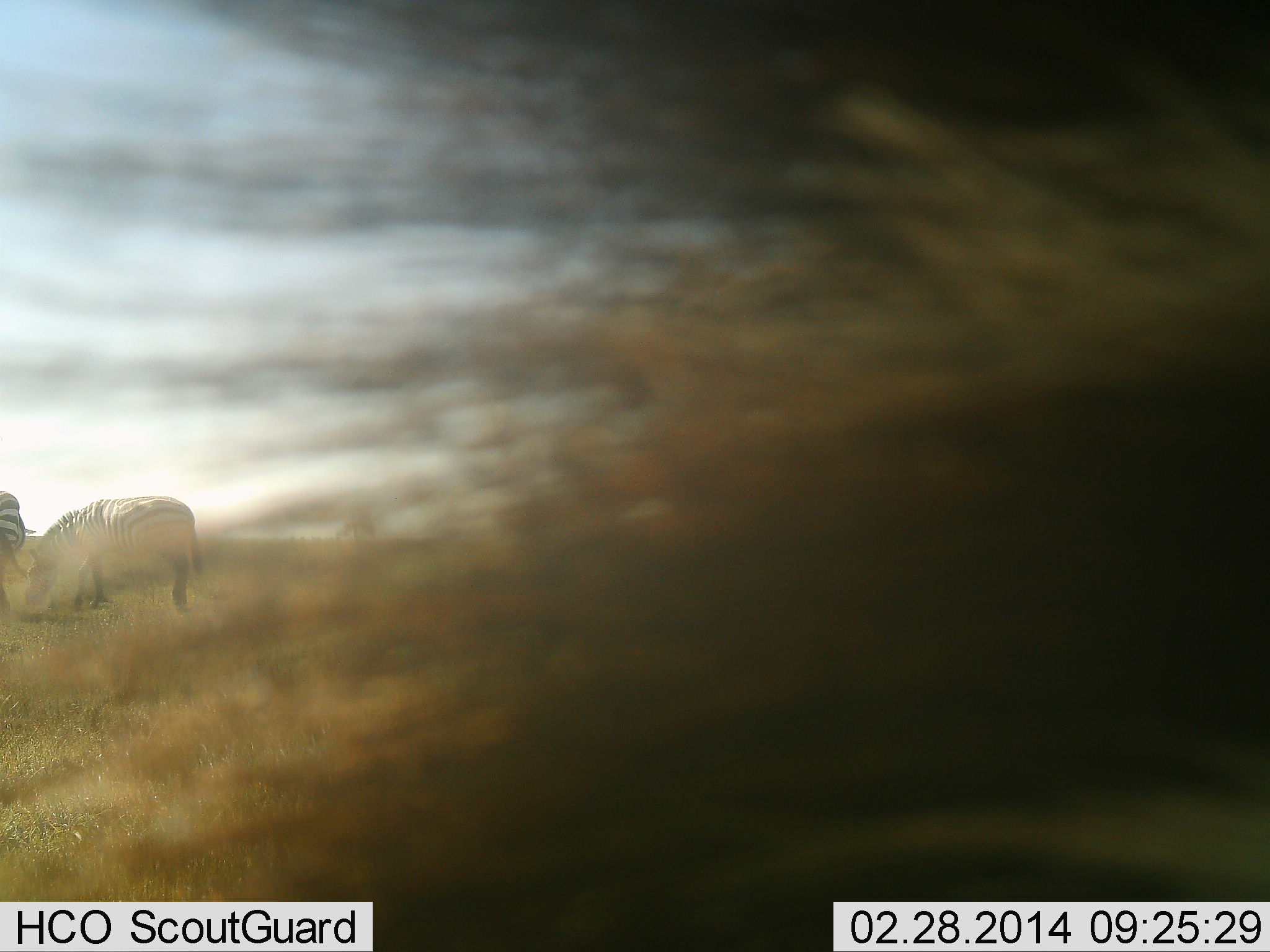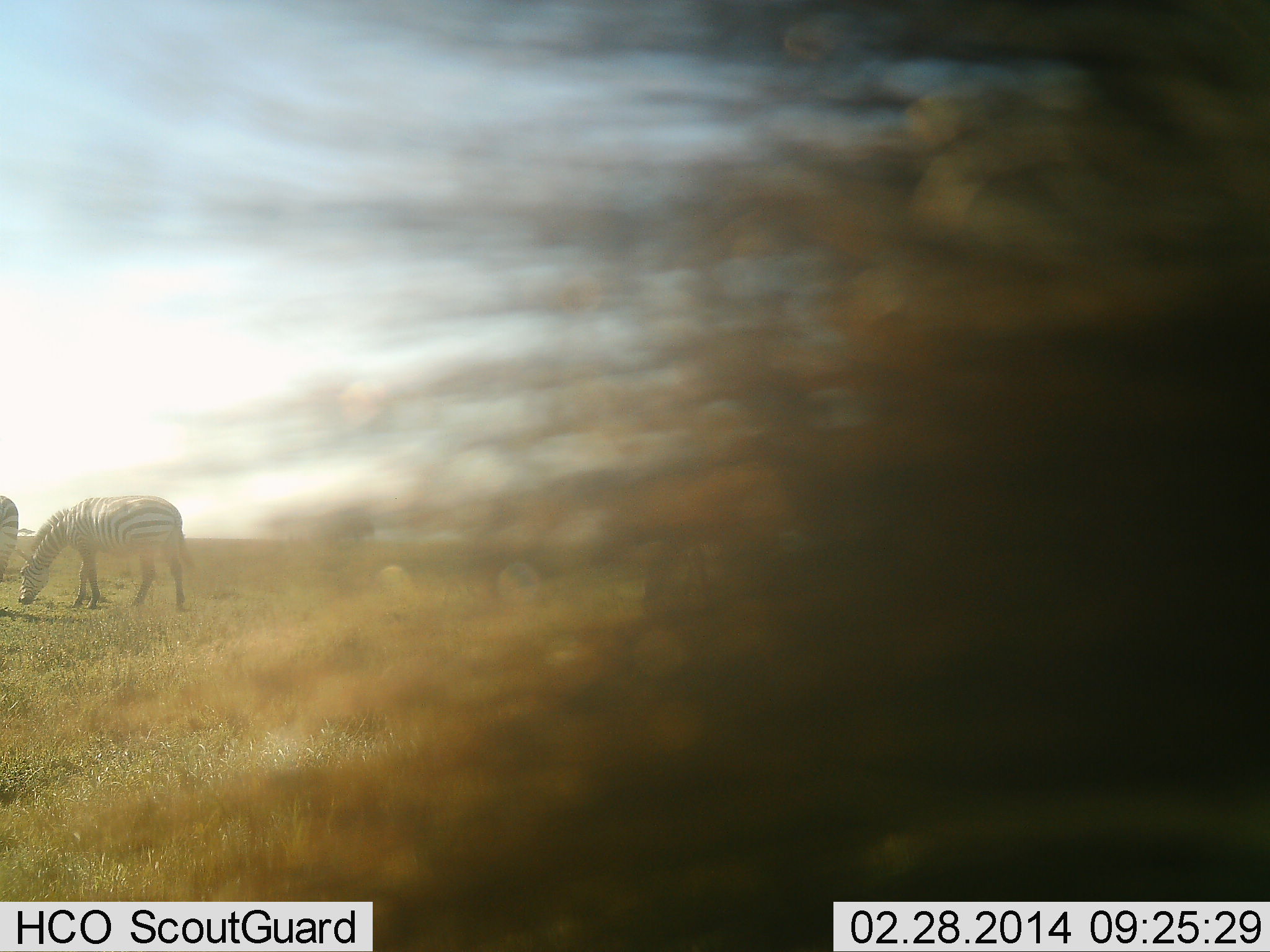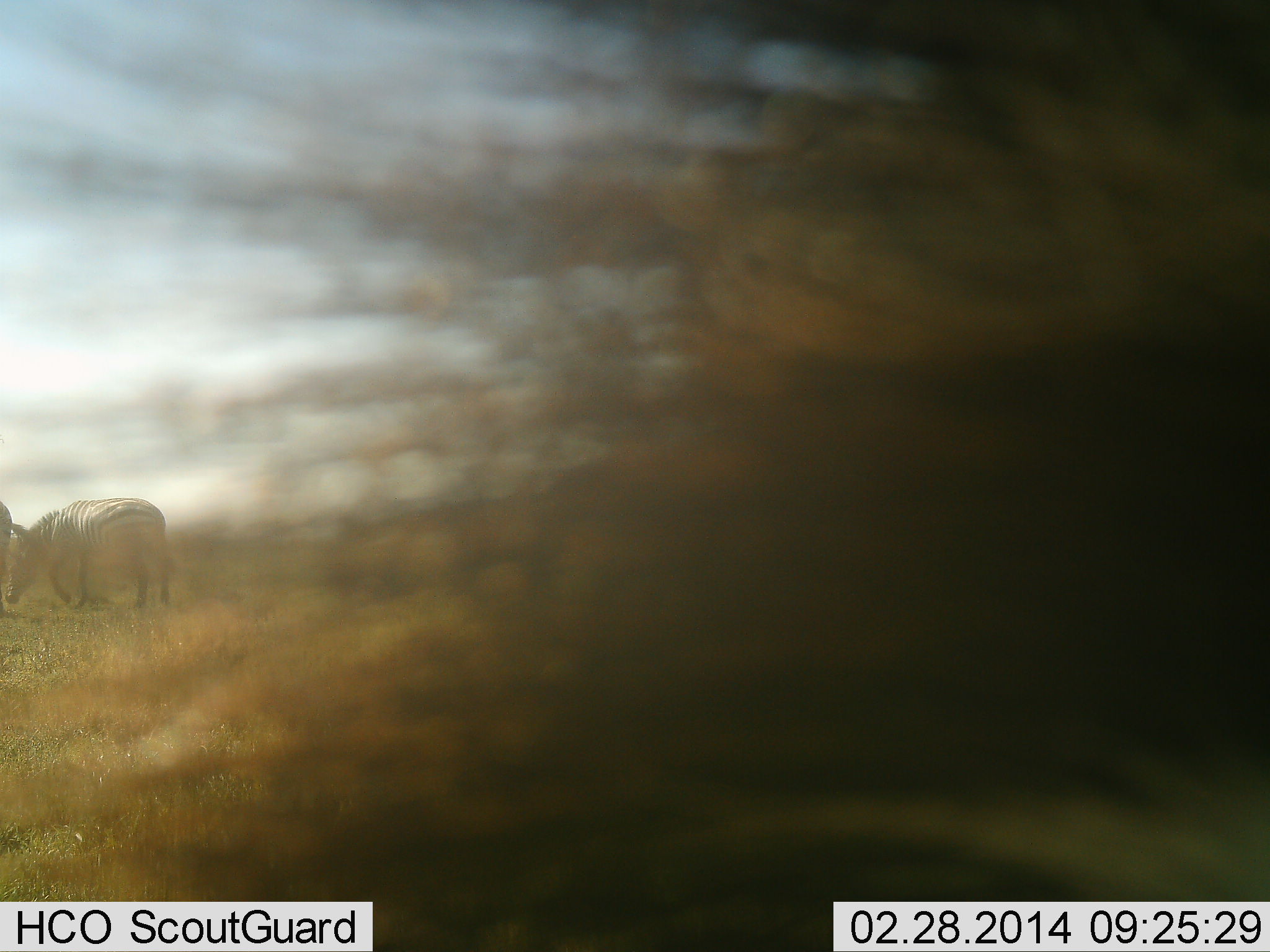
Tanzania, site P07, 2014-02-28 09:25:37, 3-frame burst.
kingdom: Animalia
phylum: Chordata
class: Mammalia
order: Perissodactyla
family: Equidae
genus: Equus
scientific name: Equus quagga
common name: plains zebra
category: zebra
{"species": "zebra (plains zebra) (Equus quagga)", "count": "2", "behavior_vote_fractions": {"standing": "55%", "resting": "0%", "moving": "18%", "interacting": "0%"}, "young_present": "0%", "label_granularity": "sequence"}